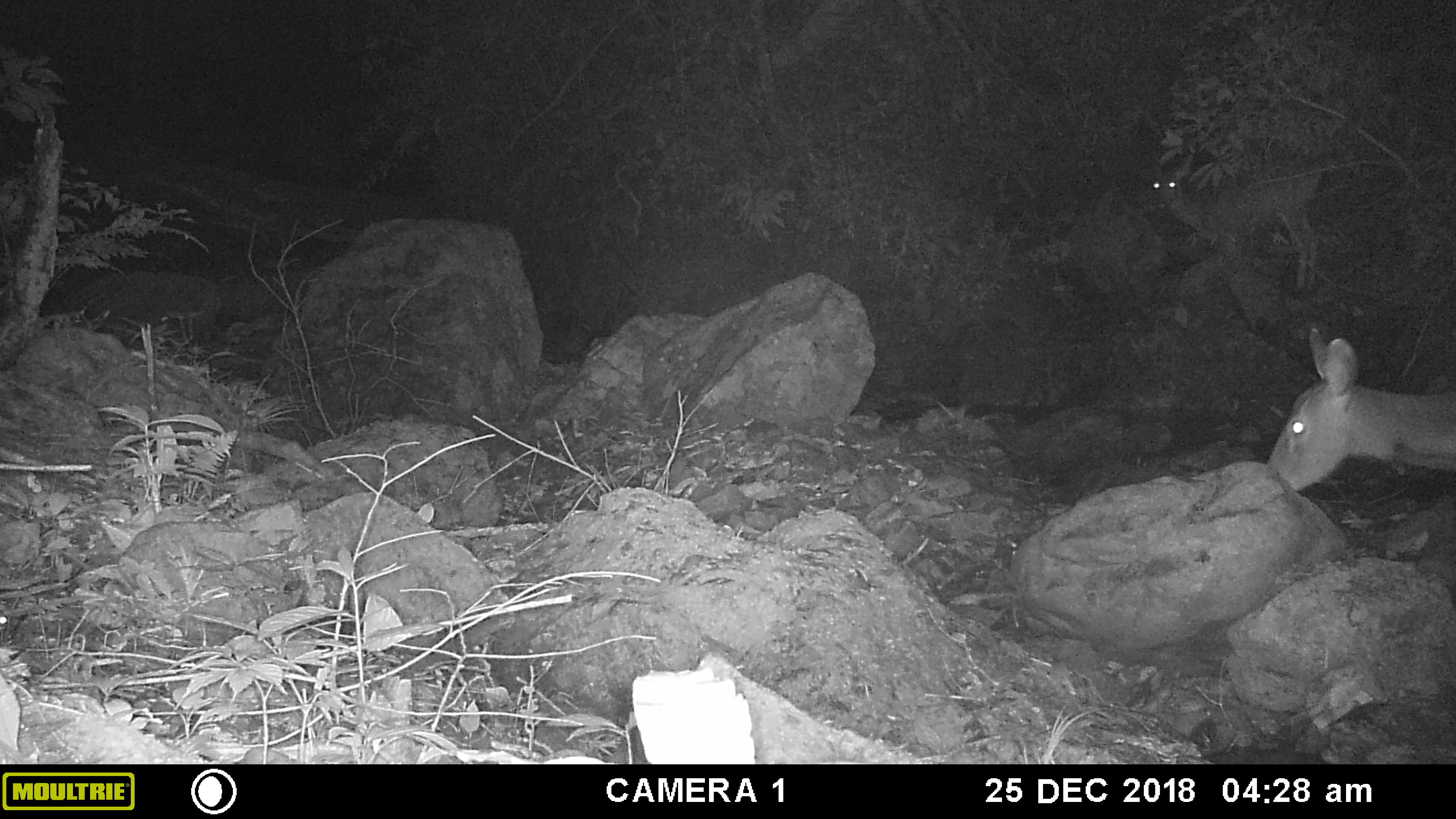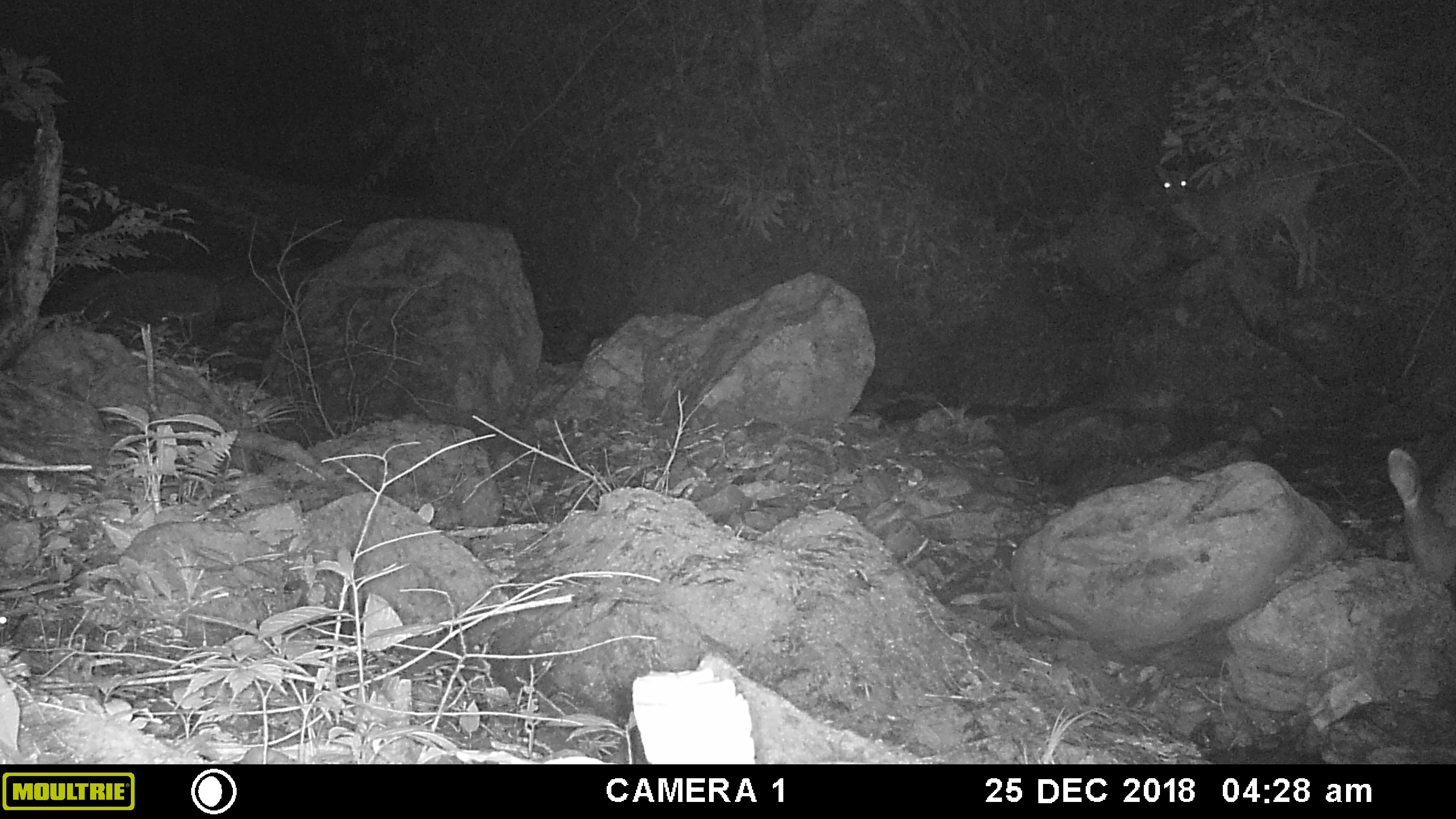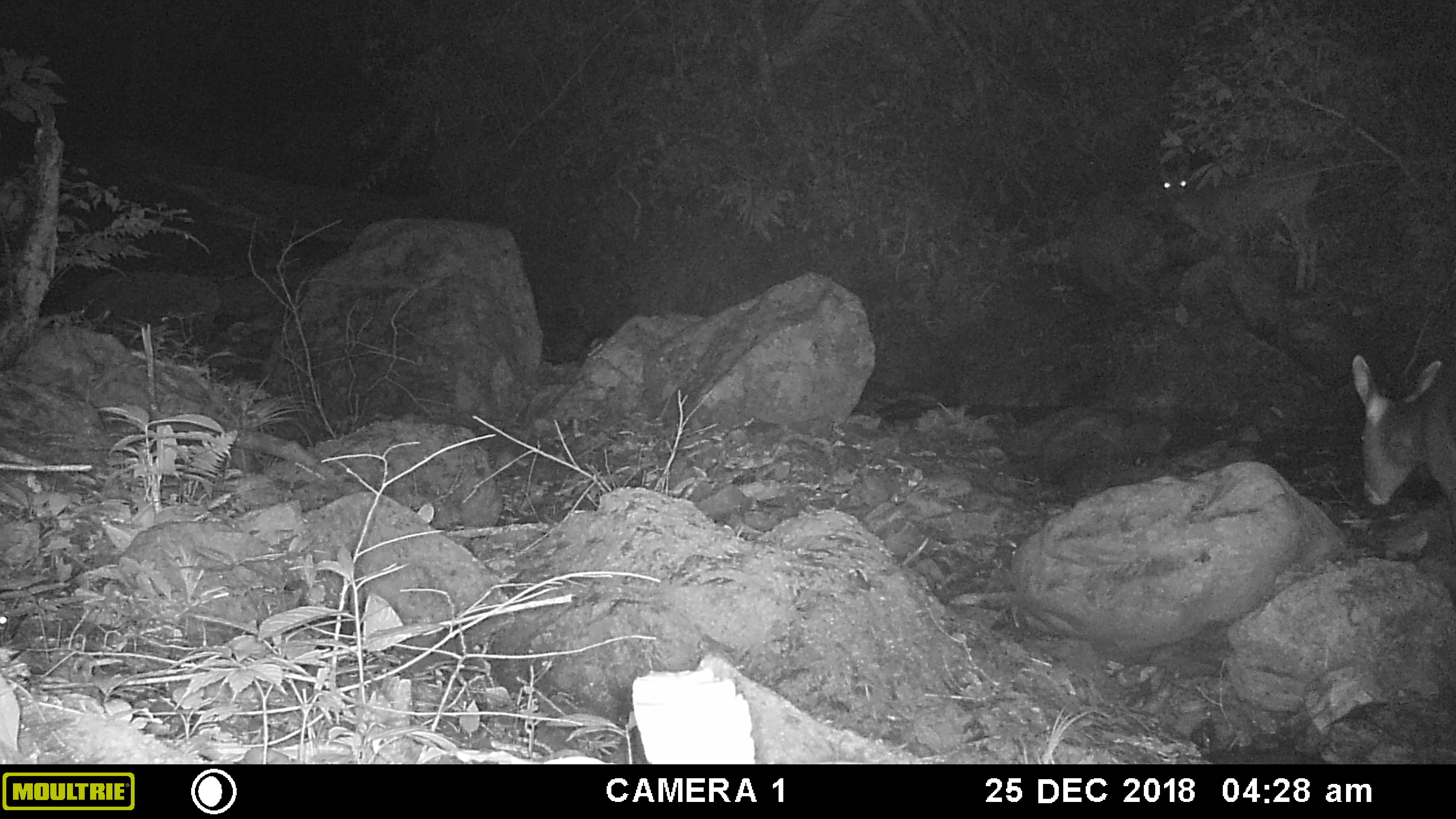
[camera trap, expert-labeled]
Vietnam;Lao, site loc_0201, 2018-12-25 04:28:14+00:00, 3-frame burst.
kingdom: Animalia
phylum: Chordata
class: Mammalia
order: Artiodactyla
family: Cervidae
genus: Rusa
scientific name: Rusa unicolor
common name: sambar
Sambar (Rusa unicolor). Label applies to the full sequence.